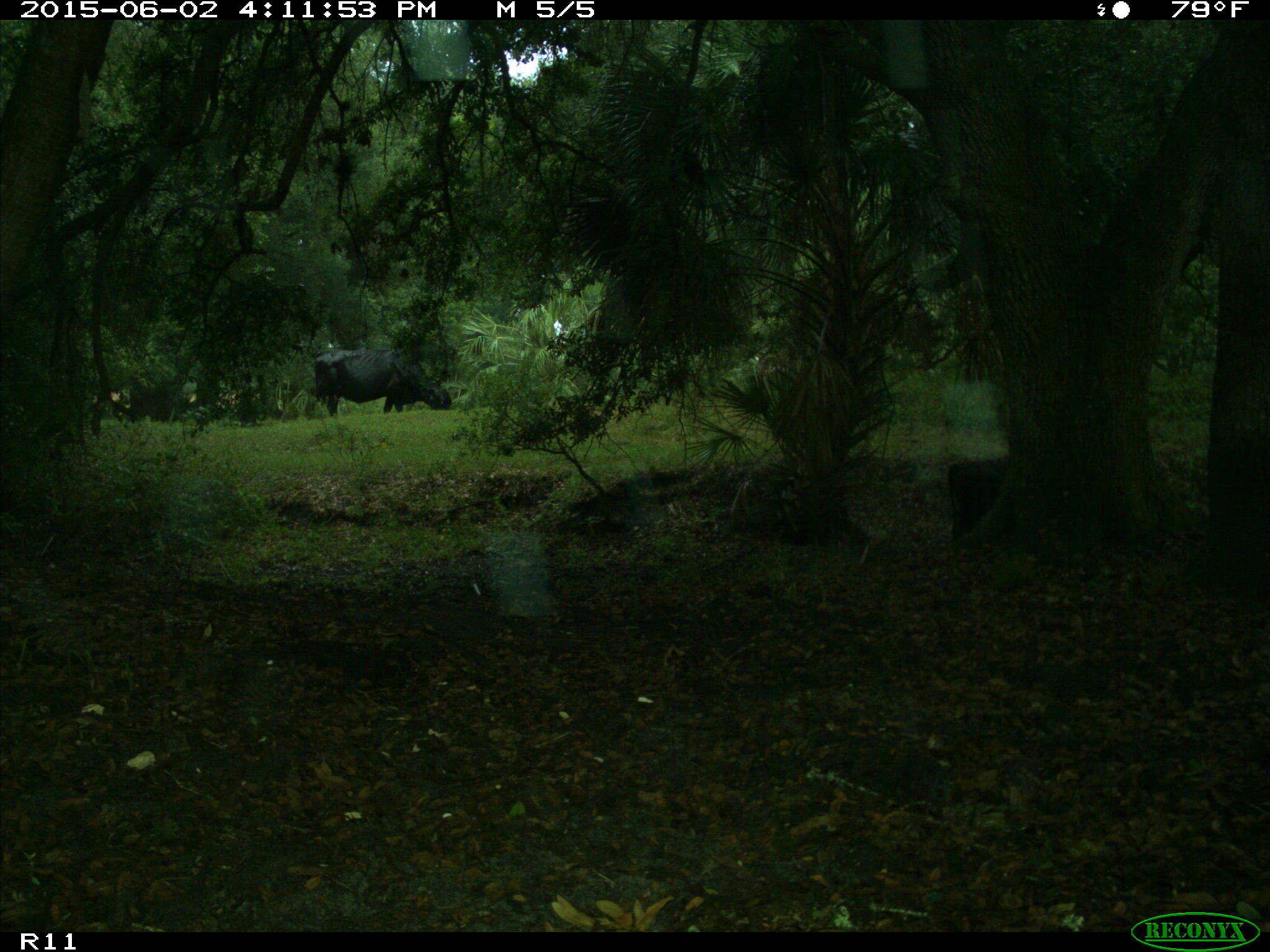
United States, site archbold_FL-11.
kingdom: Animalia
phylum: Chordata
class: Mammalia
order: Artiodactyla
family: Bovidae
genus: Bos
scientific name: Bos taurus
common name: domestic cow